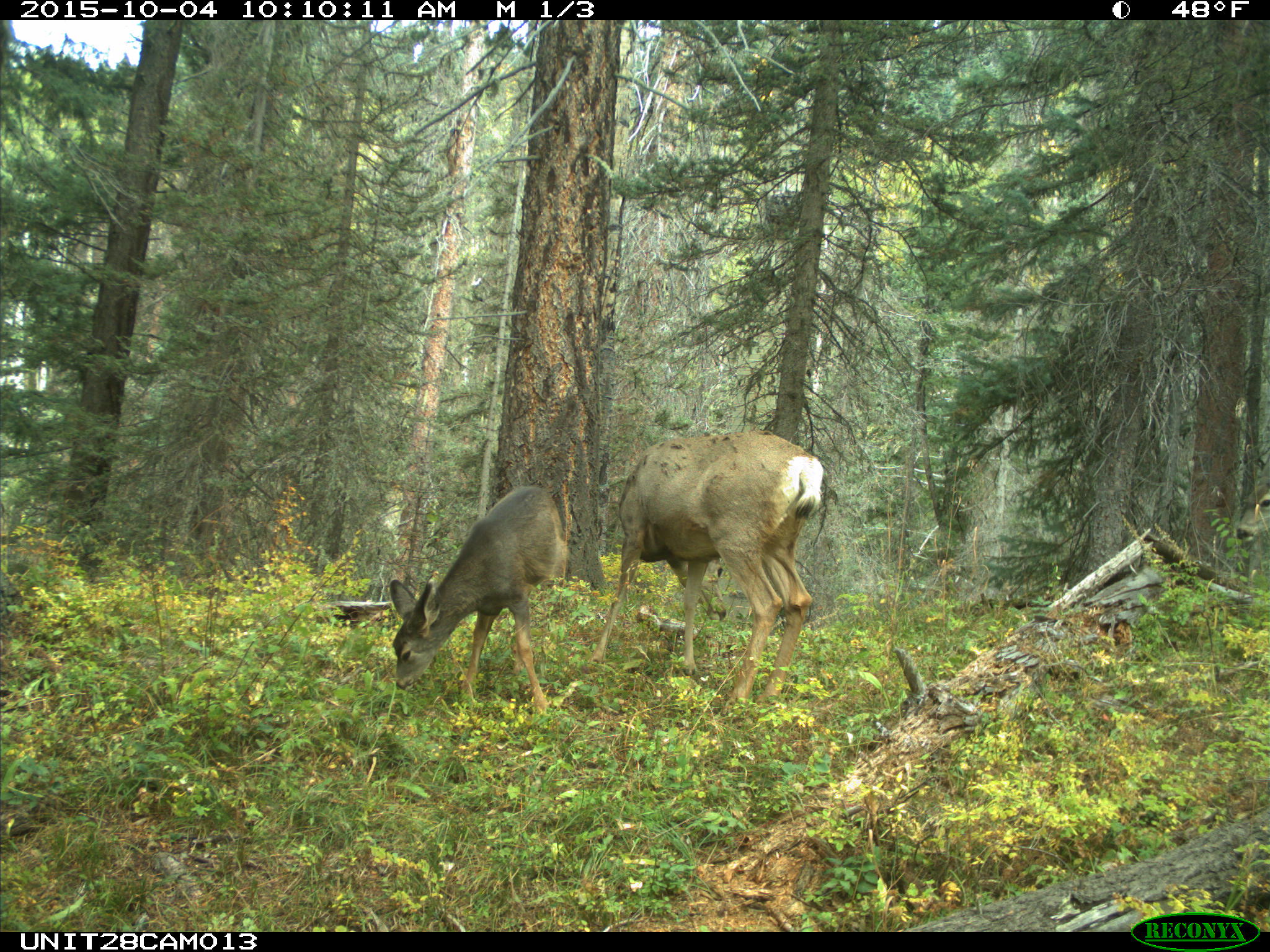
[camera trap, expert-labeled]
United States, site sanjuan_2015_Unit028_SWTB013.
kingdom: Animalia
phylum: Chordata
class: Mammalia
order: Artiodactyla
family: Cervidae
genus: Odocoileus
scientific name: Odocoileus hemionus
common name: mule deer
Odocoileus hemionus (mule deer).